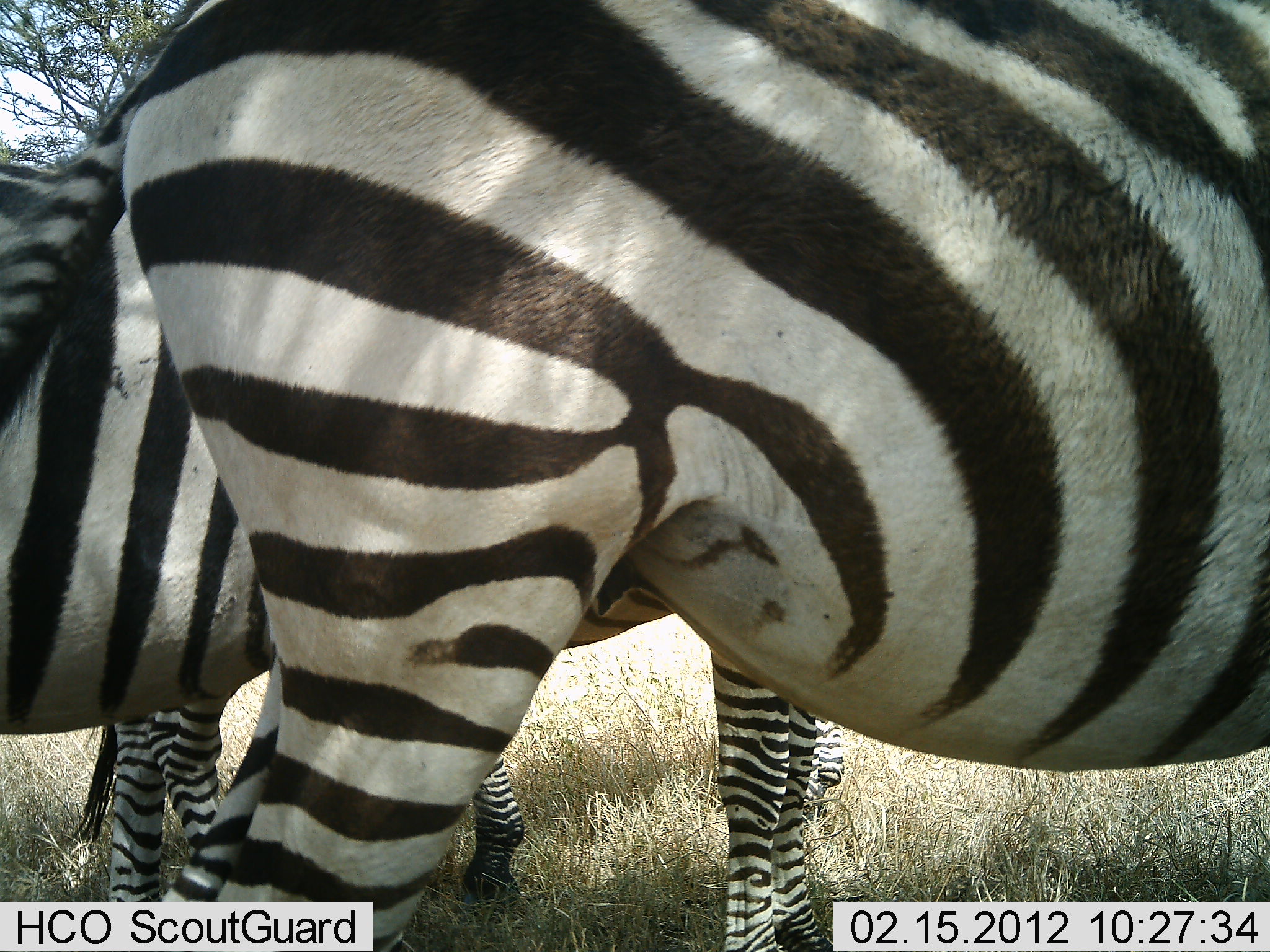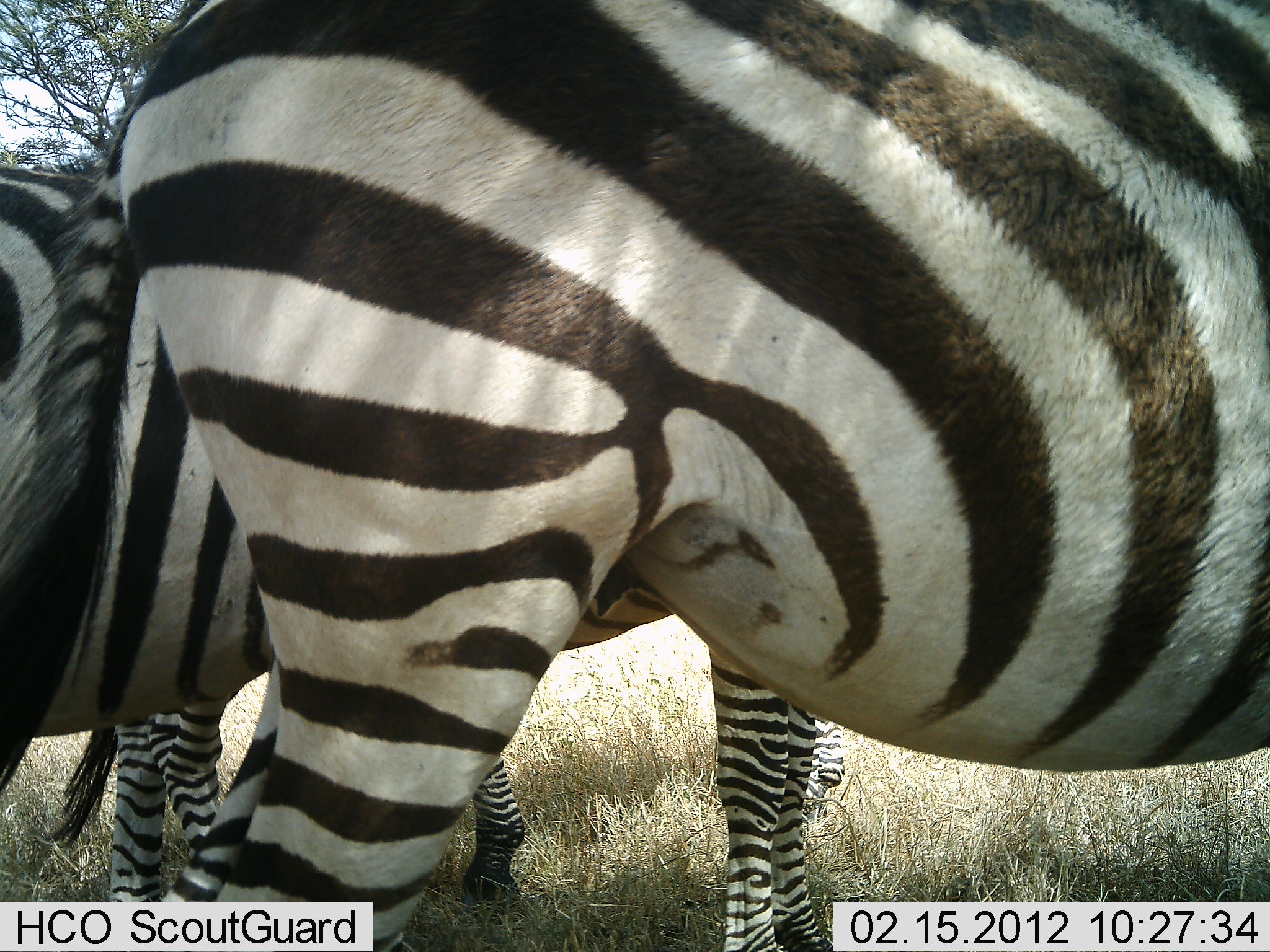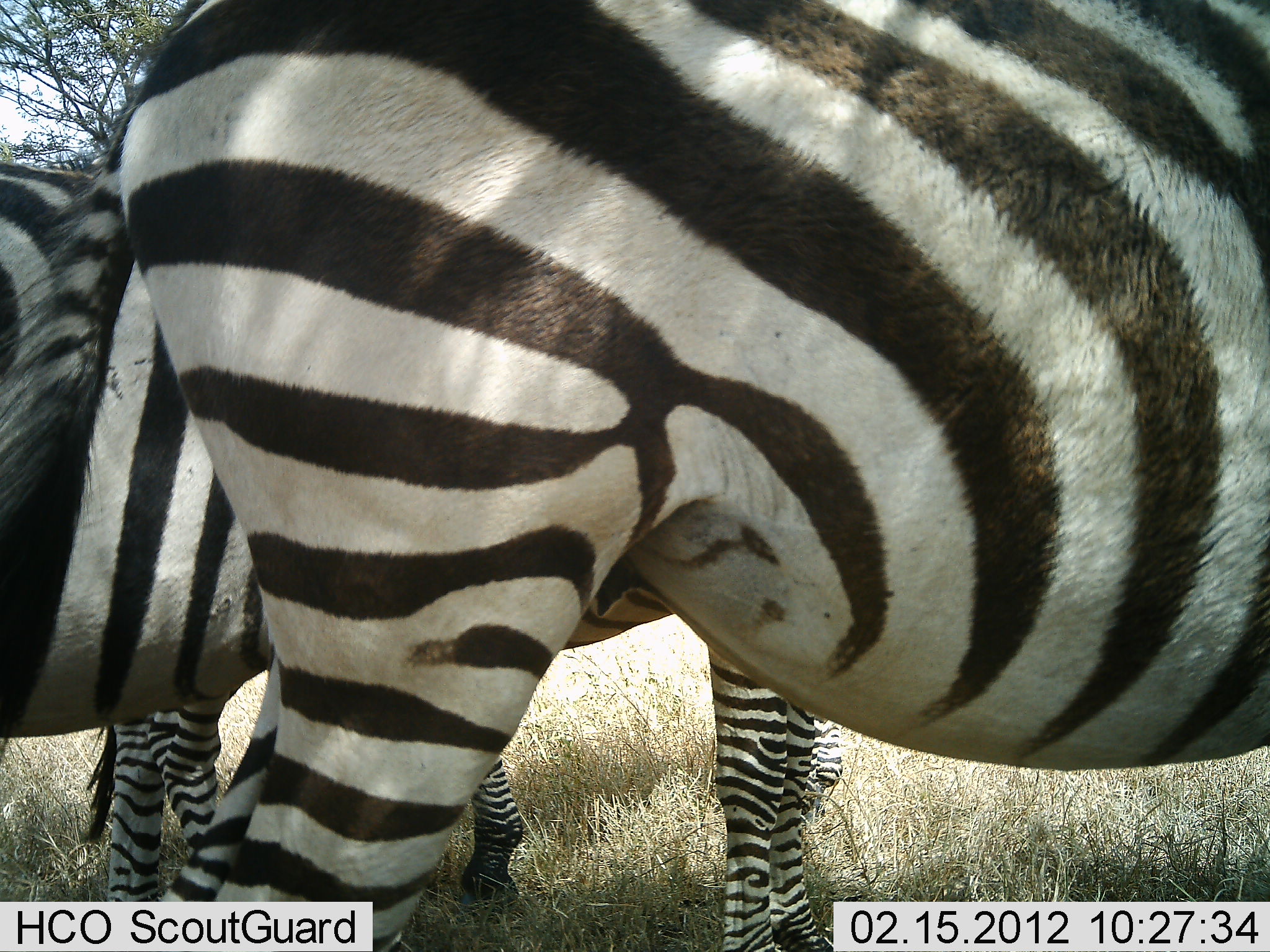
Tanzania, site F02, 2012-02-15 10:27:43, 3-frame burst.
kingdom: Animalia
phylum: Chordata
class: Mammalia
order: Perissodactyla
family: Equidae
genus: Equus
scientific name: Equus quagga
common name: plains zebra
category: zebra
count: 3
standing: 100%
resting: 0%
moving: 0%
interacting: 0%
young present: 6%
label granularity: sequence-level